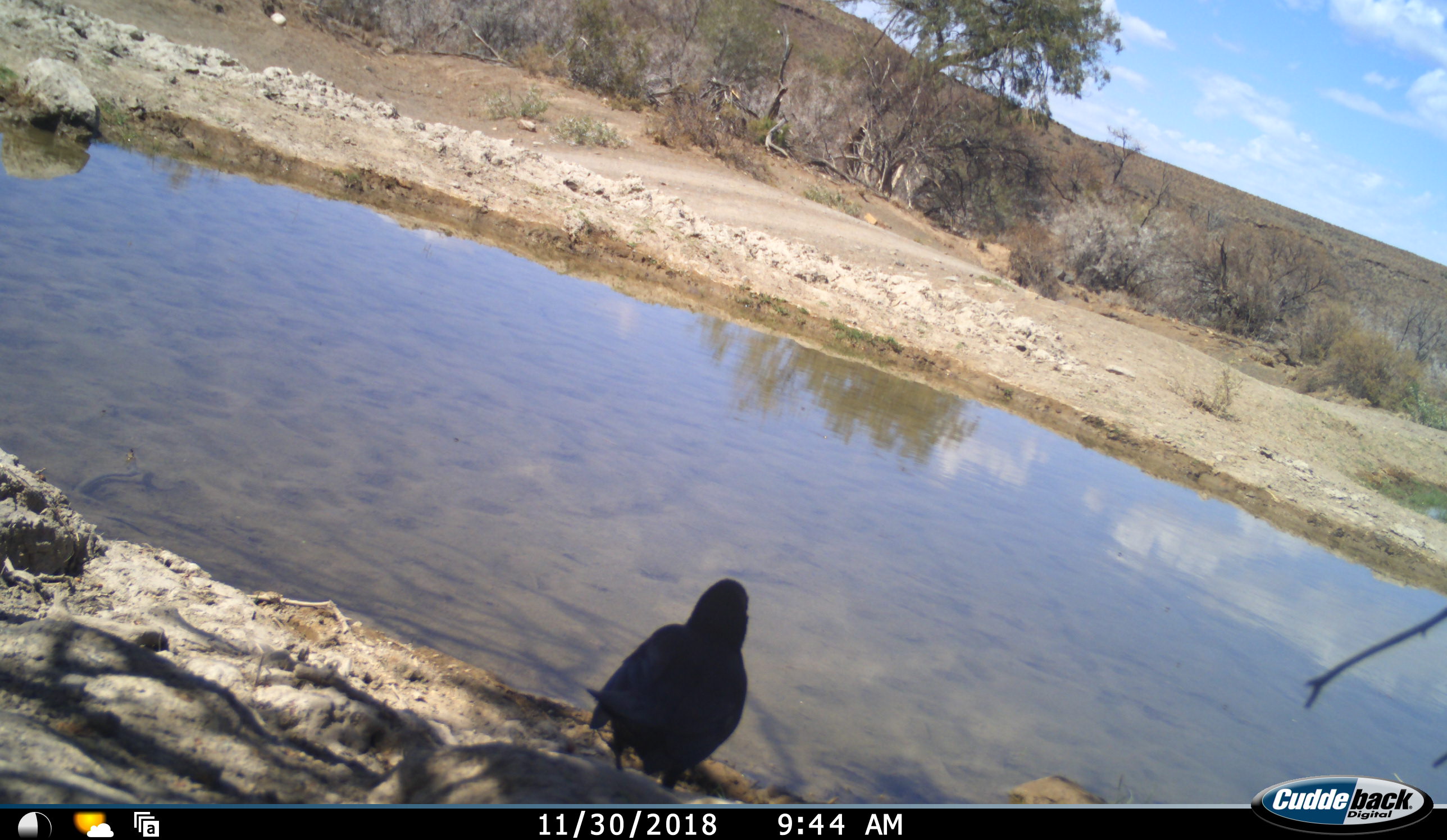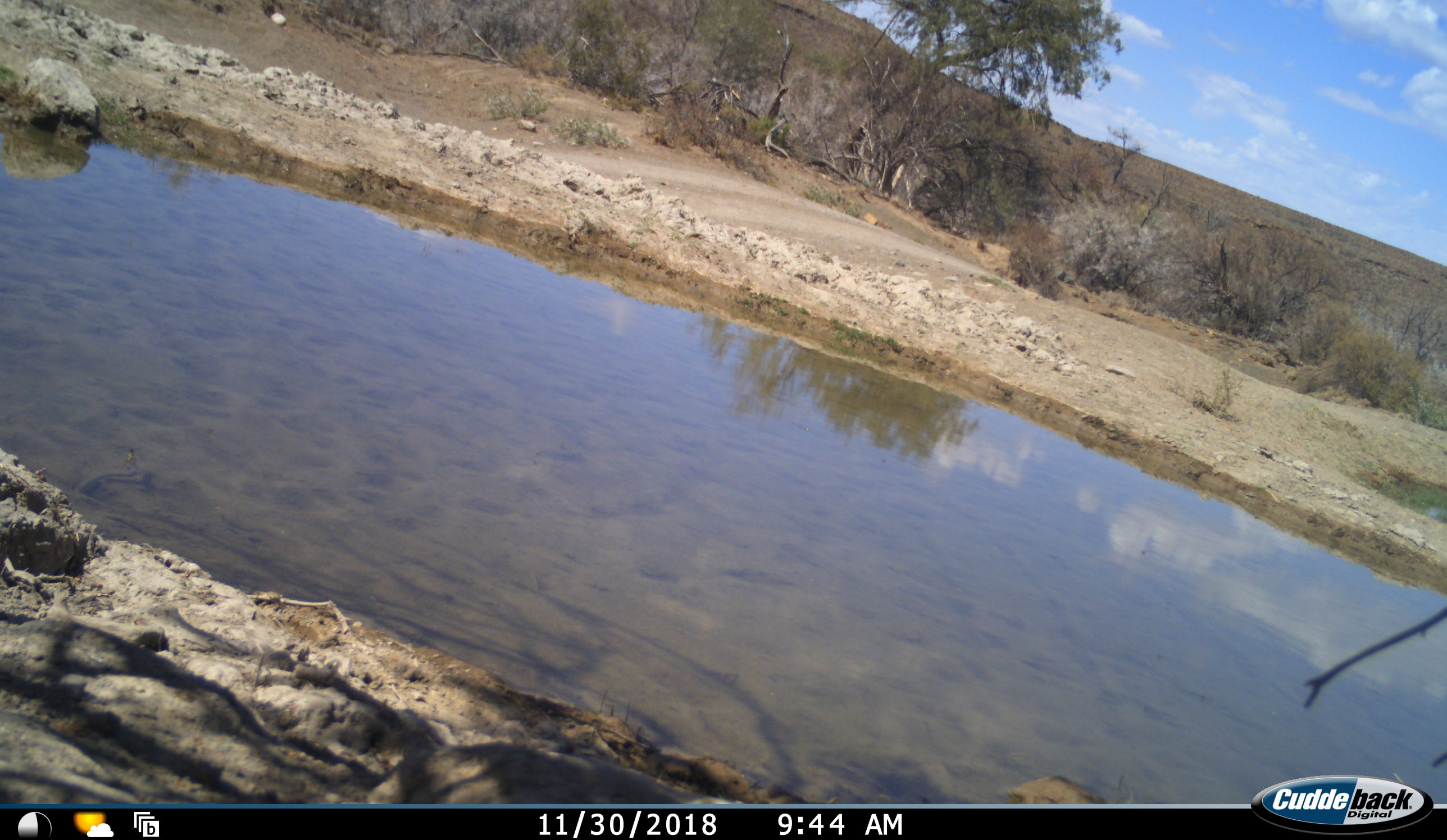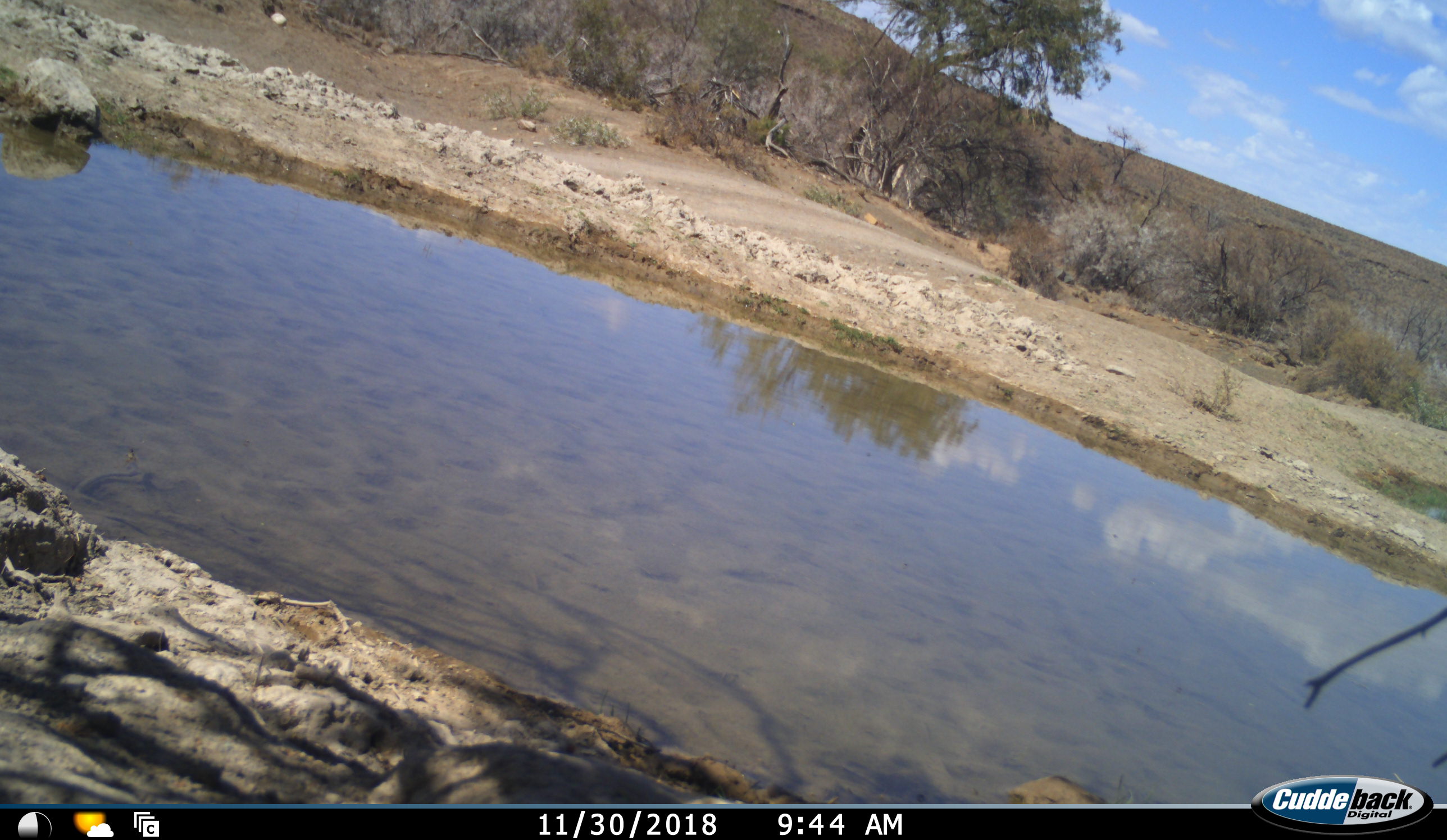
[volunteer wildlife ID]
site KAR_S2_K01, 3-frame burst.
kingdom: Animalia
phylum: Chordata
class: Aves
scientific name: Aves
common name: bird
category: birdother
Birdother (bird) (Aves), count 1. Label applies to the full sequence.